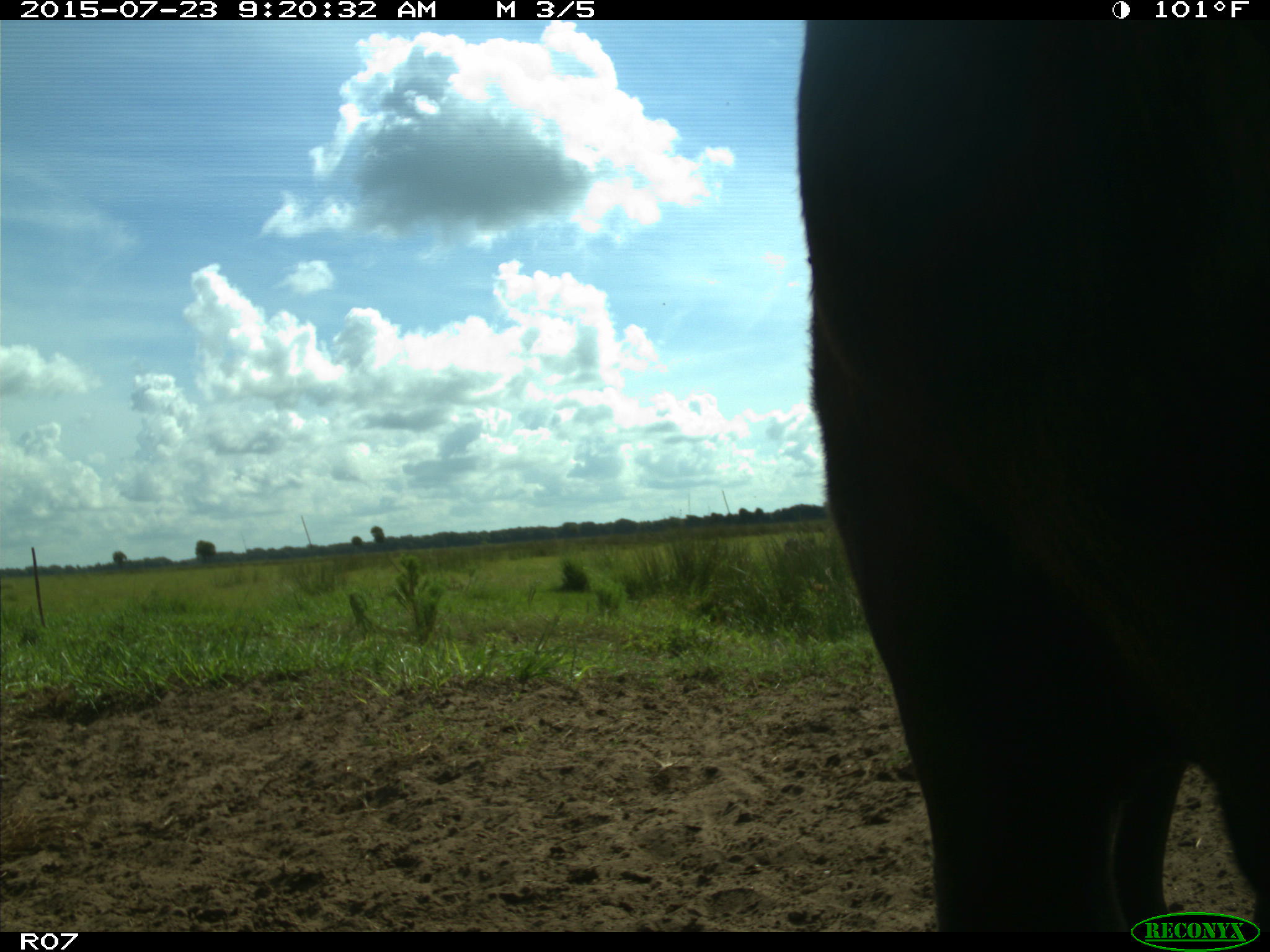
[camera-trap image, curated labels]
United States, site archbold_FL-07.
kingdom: Animalia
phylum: Chordata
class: Mammalia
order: Artiodactyla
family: Bovidae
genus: Bos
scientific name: Bos taurus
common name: domestic cow